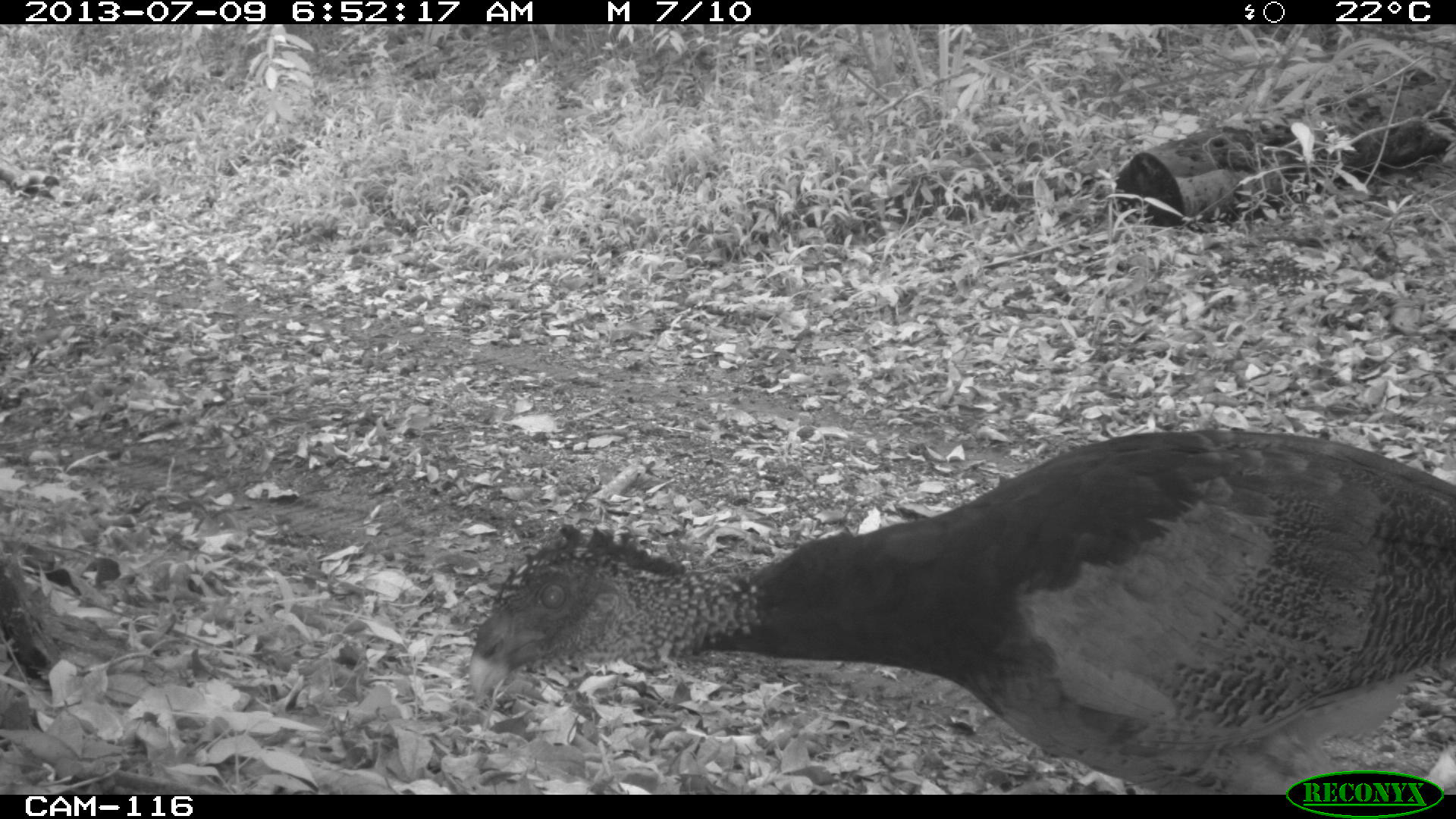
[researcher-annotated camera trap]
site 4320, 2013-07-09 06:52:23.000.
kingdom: Animalia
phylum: Chordata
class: Aves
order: Galliformes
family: Cracidae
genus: Crax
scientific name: Crax rubra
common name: great curassow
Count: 1.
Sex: female.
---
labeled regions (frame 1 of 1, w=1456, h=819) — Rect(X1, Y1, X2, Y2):
crax rubra: Rect(464, 423, 1456, 797)